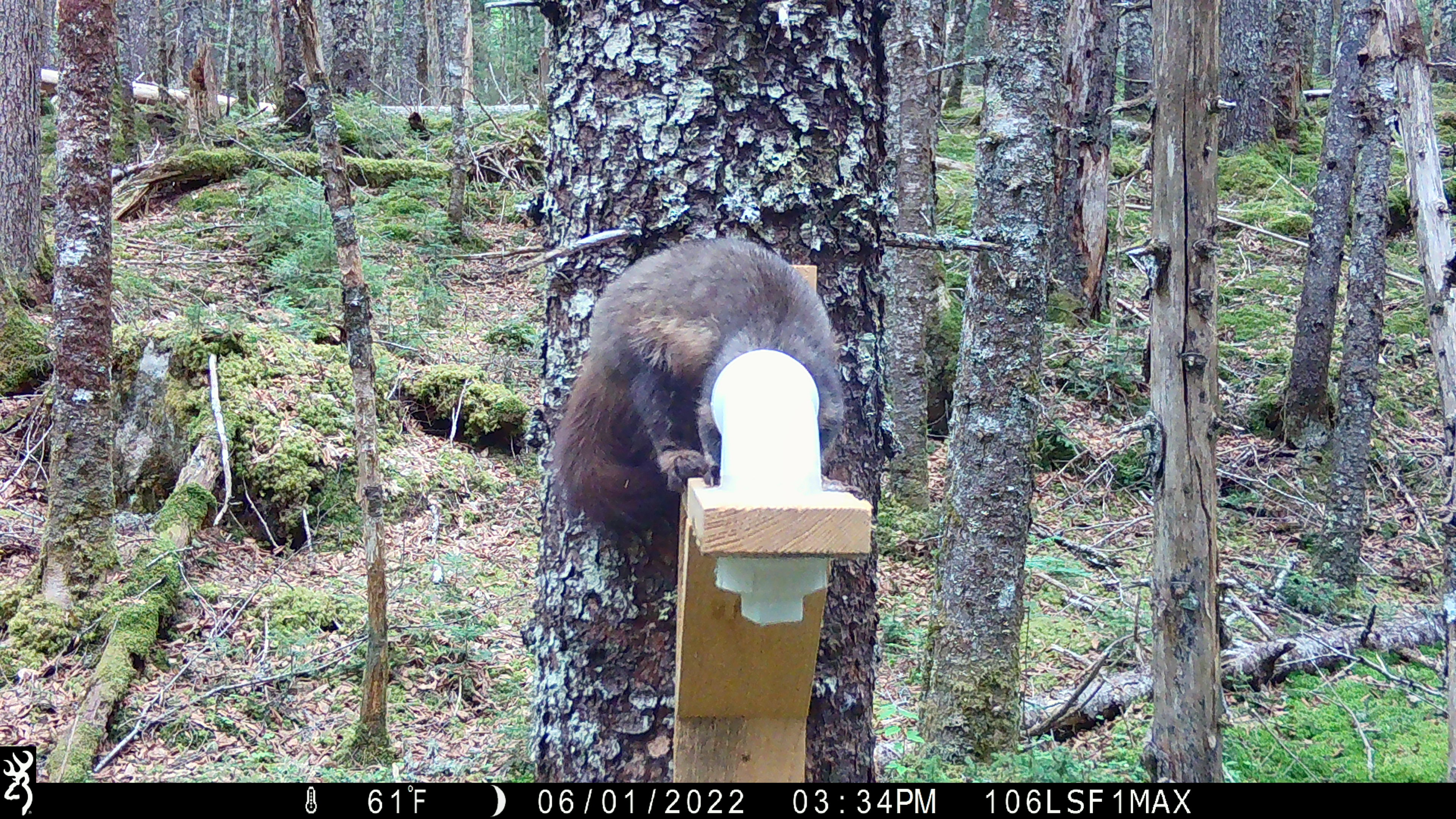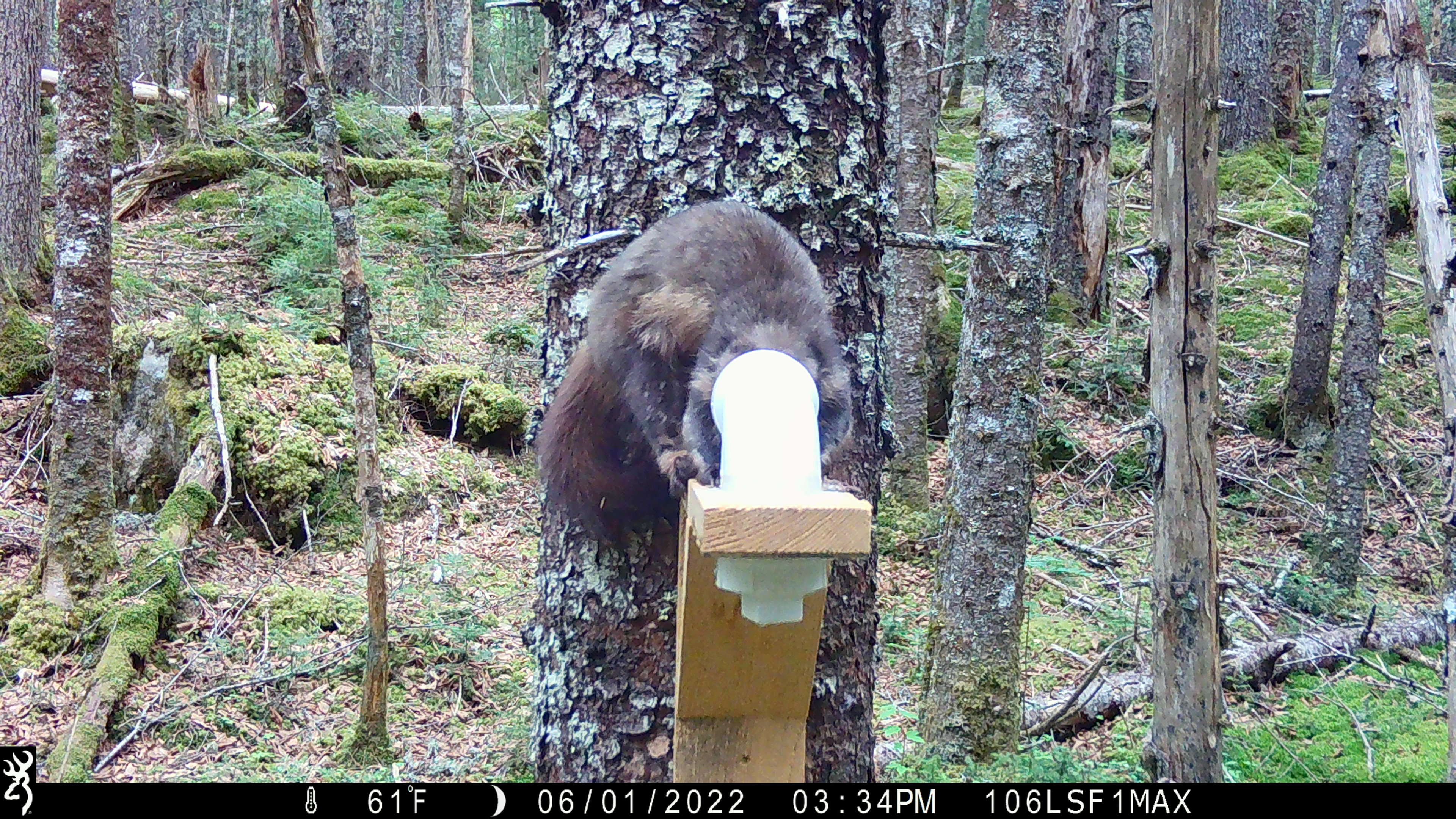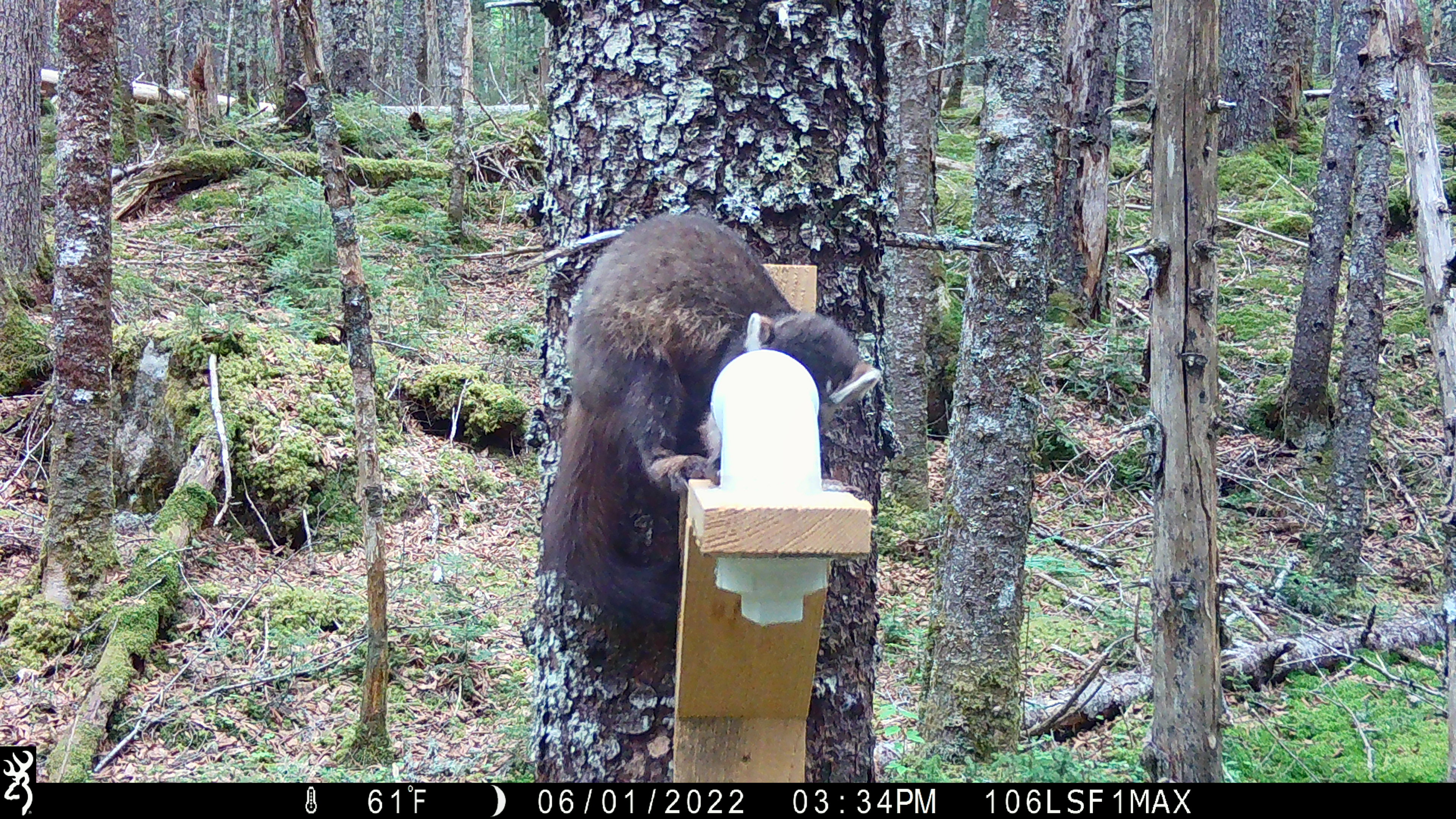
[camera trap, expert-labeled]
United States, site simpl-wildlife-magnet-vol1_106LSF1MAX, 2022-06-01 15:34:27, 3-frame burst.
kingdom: Animalia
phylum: Chordata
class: Mammalia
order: Carnivora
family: Mustelidae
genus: Martes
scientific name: Martes americana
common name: american marten